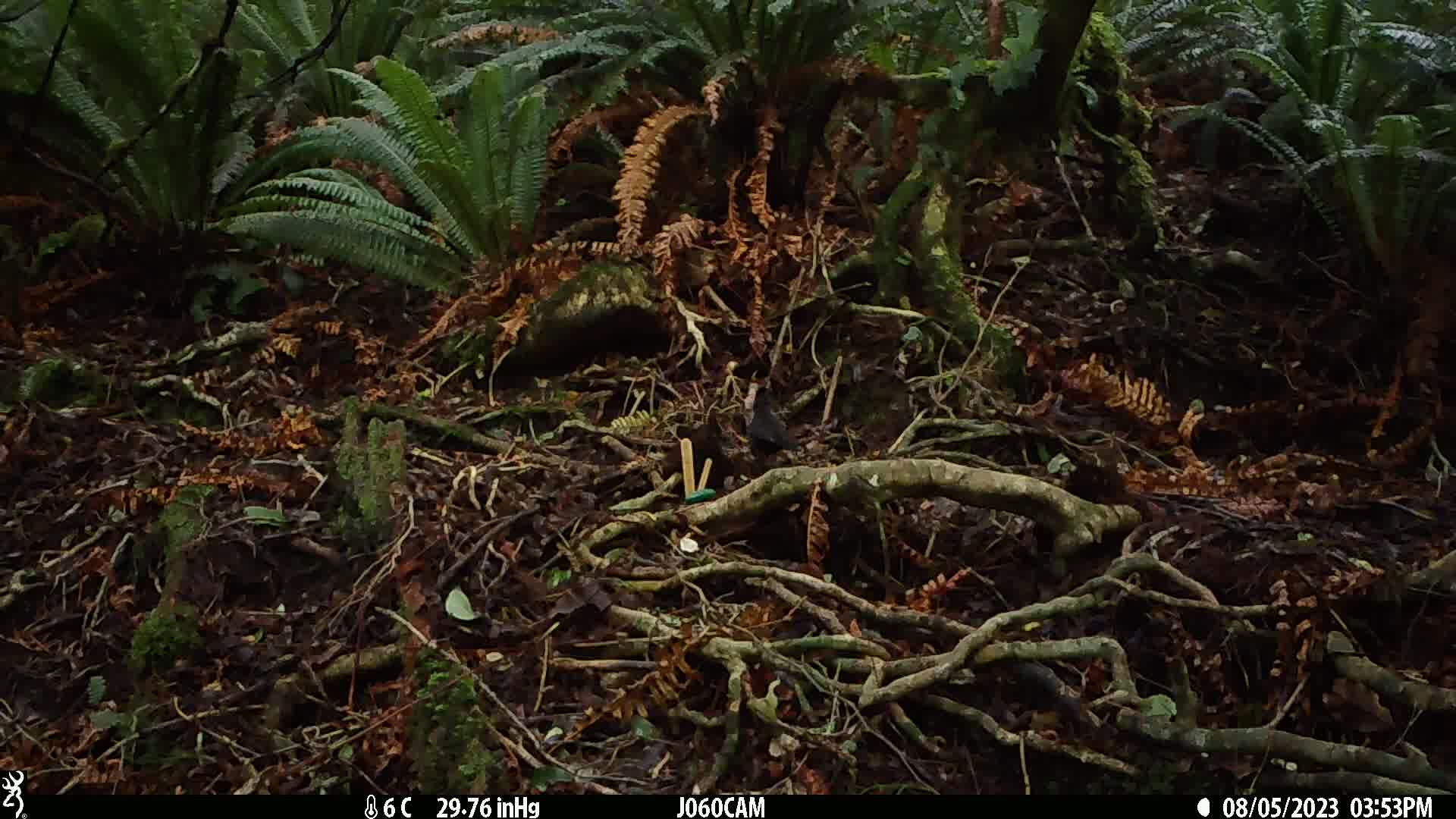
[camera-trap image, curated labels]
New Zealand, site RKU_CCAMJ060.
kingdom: Animalia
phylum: Chordata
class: Aves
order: Passeriformes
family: Turdidae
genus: Turdus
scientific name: Turdus merula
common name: eurasian blackbird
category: blackbird